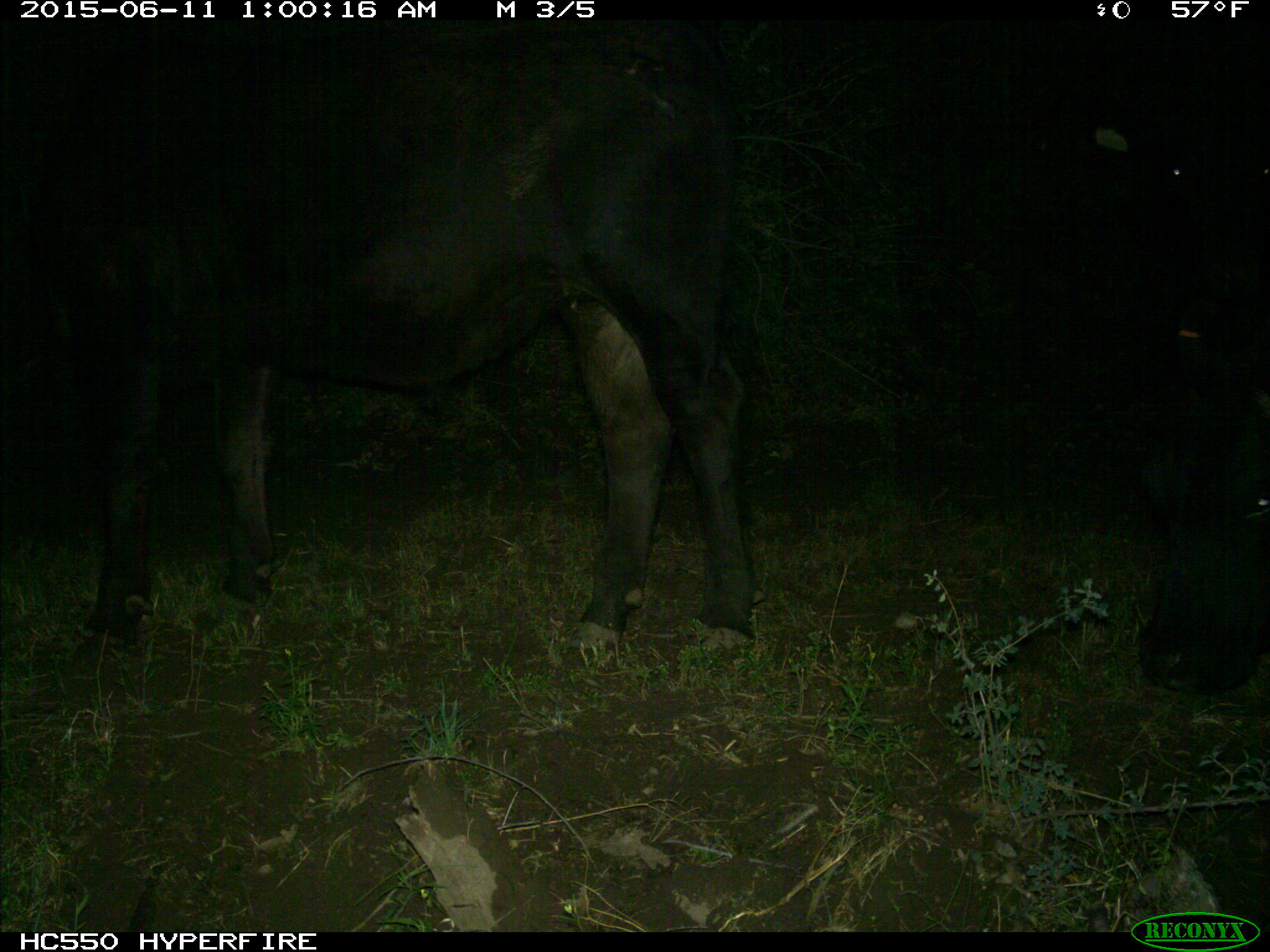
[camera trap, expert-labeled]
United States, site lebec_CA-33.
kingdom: Animalia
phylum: Chordata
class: Mammalia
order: Artiodactyla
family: Bovidae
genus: Bos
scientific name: Bos taurus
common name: domestic cow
Bos taurus (domestic cow).